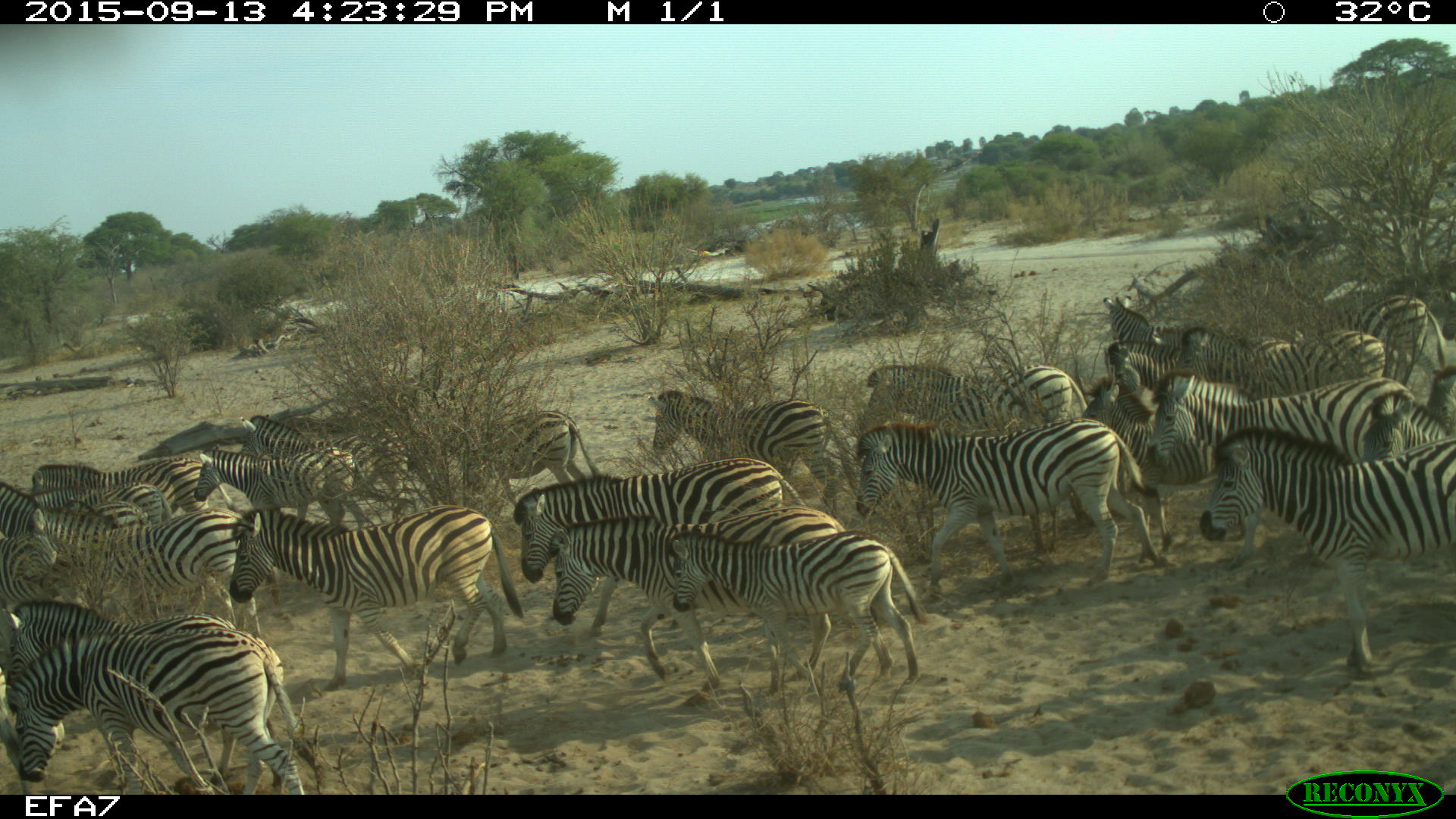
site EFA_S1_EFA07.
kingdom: Animalia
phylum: Chordata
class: Mammalia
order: Perissodactyla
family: Equidae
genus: Equus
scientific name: Equus quagga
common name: plains zebra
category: zebraplains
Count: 11-50.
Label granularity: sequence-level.